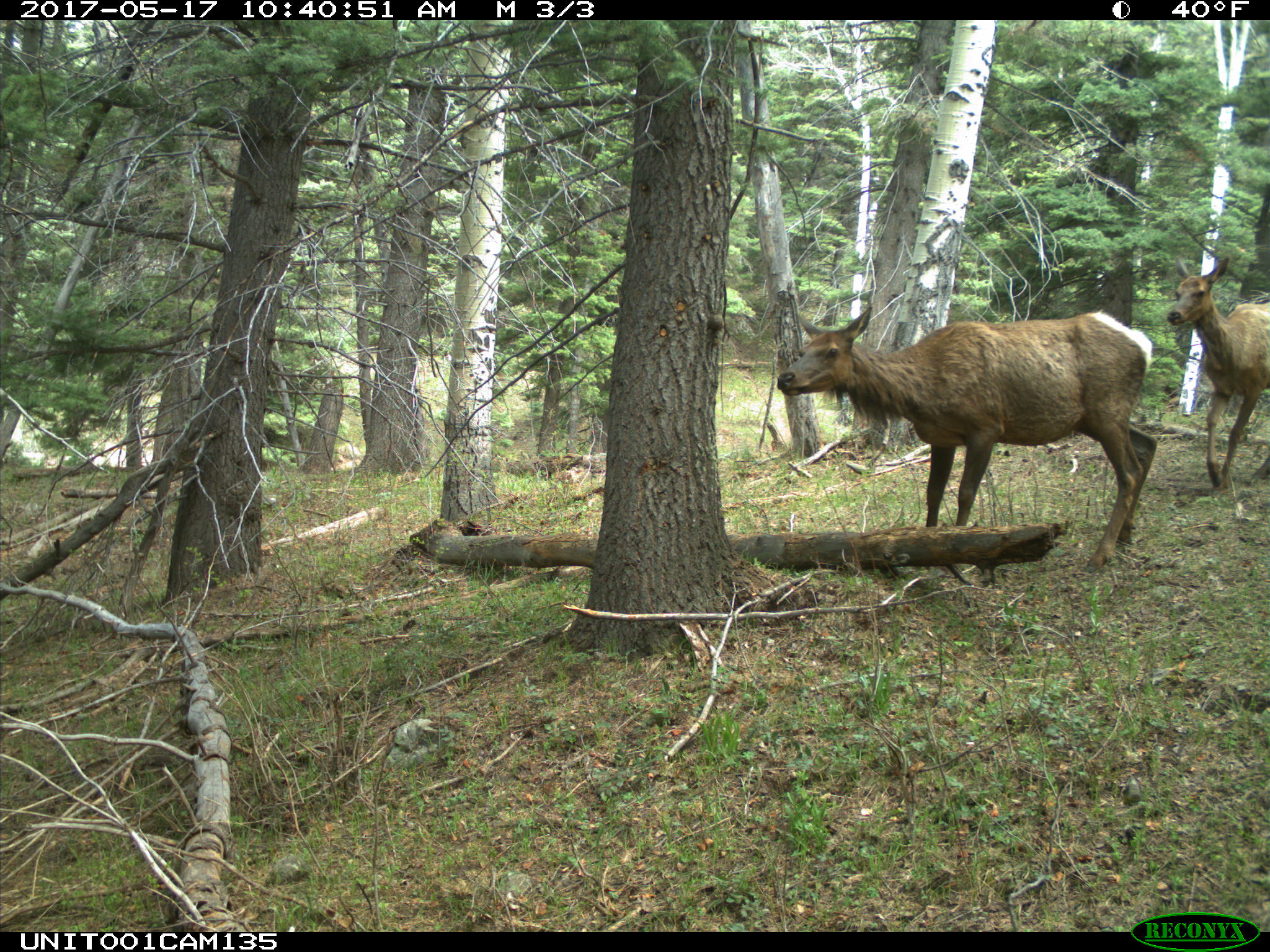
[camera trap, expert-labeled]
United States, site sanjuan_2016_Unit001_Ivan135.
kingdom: Animalia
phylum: Chordata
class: Mammalia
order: Artiodactyla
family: Cervidae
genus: Cervus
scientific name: Cervus elaphus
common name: red deer